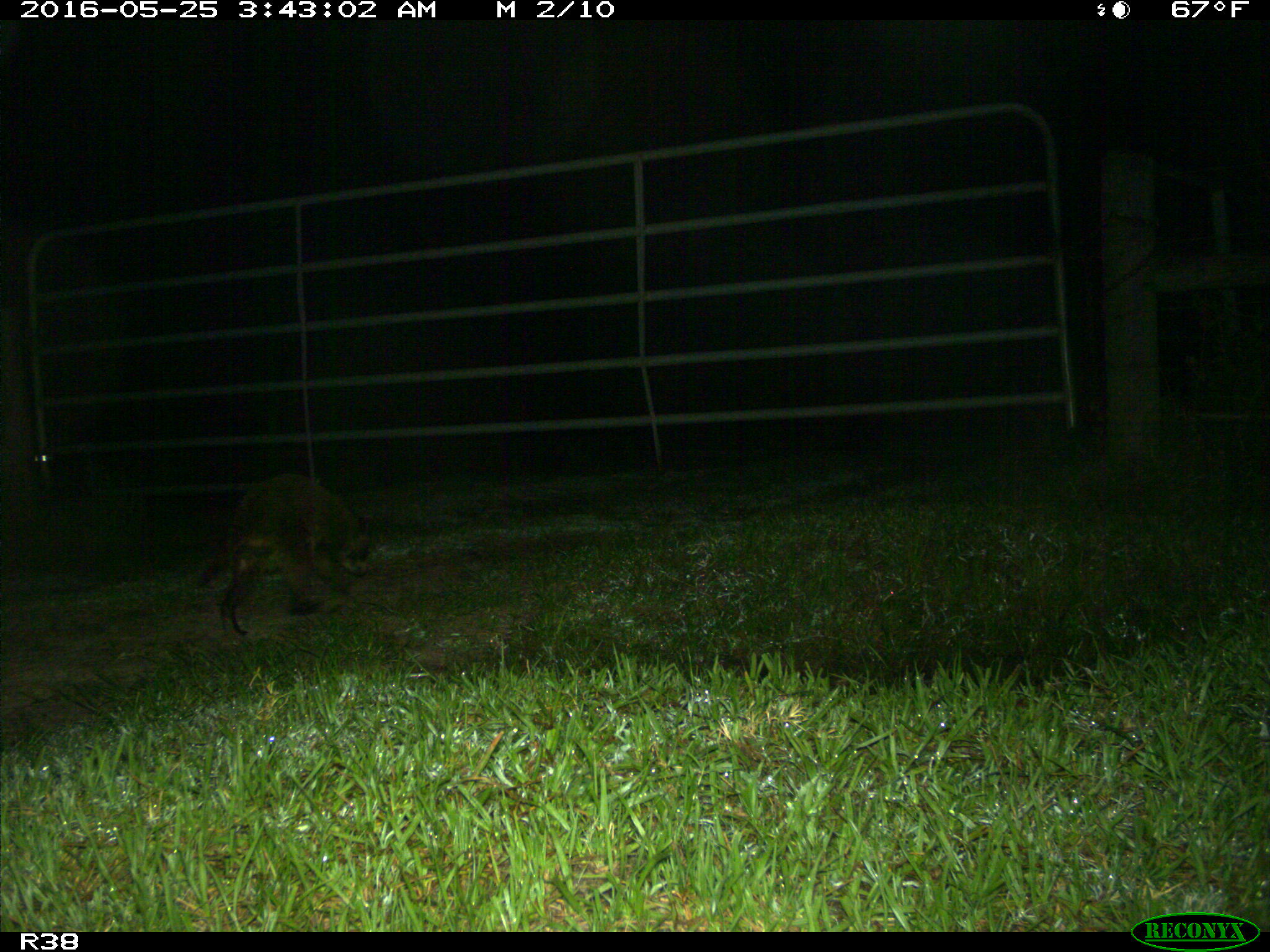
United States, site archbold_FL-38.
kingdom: Animalia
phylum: Chordata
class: Mammalia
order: Carnivora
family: Procyonidae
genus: Procyon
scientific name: Procyon lotor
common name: common raccoon